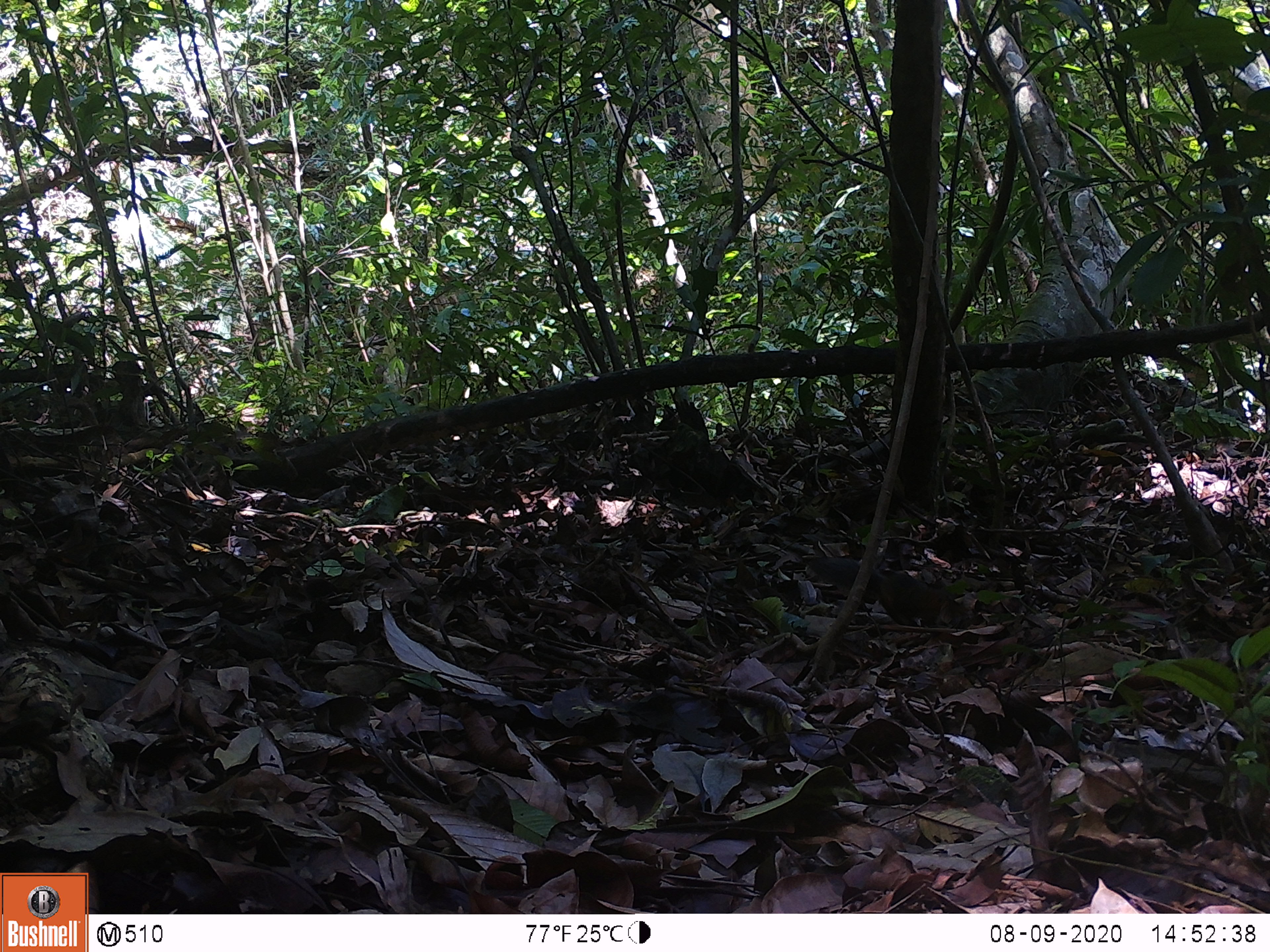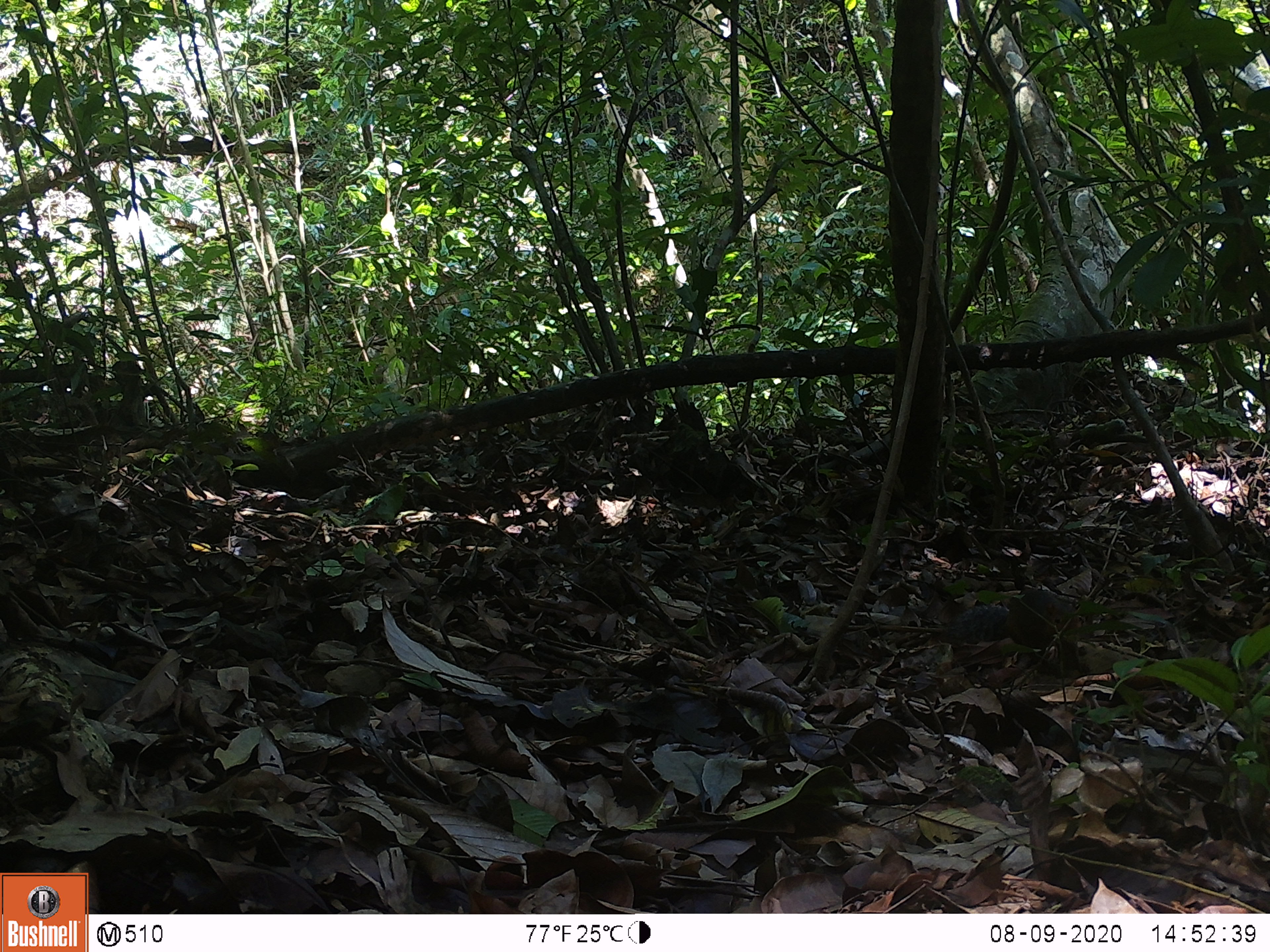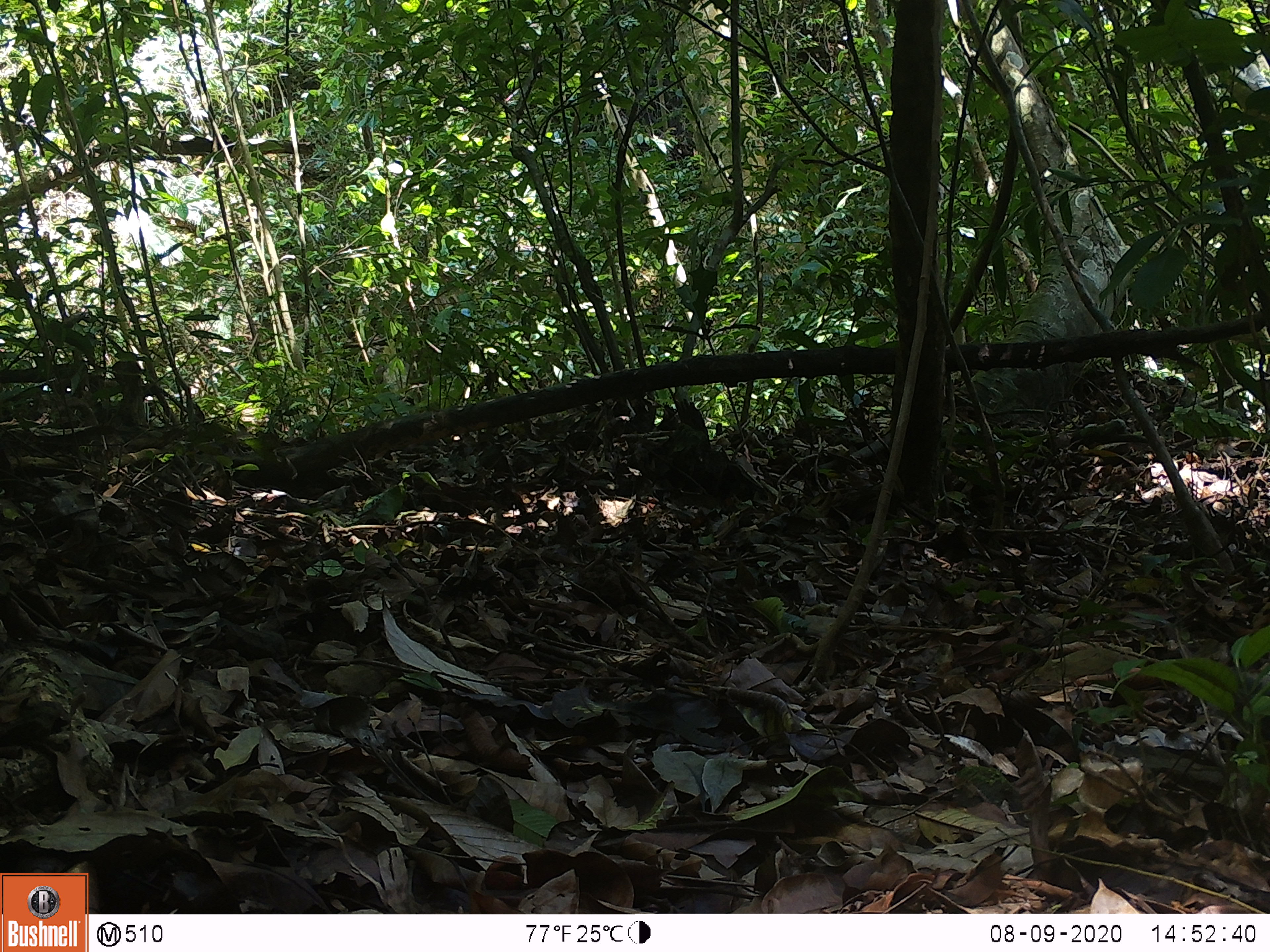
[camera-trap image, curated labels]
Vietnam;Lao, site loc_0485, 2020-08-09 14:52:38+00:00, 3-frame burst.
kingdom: Animalia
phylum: Chordata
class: Mammalia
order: Rodentia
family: Sciuridae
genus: Dremomys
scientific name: Dremomys rufigenis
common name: red-cheeked squirrel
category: red cheeked squirrel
Red cheeked squirrel (red-cheeked squirrel) (Dremomys rufigenis). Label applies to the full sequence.